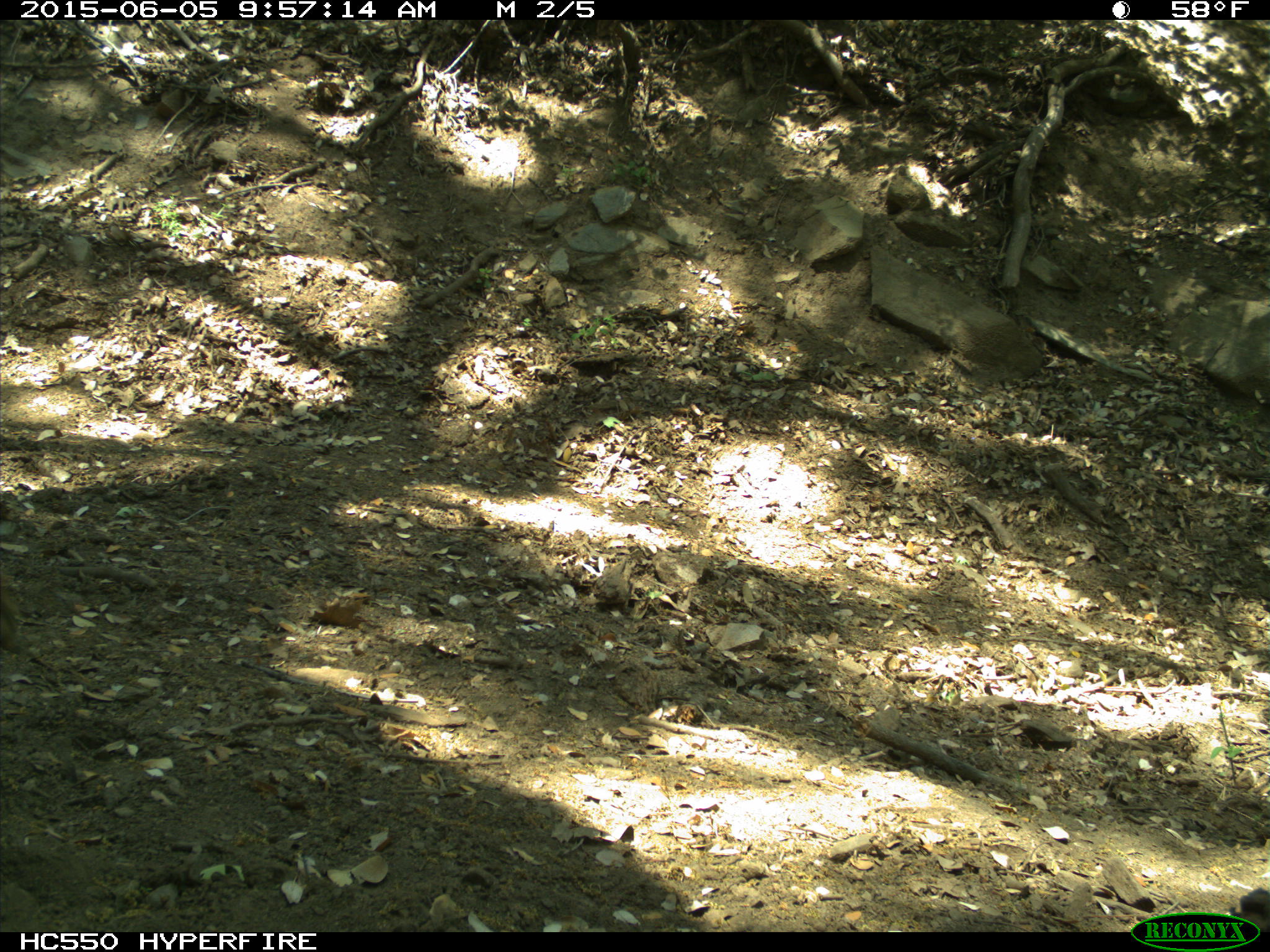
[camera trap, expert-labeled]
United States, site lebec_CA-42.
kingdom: Animalia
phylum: Chordata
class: Mammalia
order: Carnivora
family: Canidae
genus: Canis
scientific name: Canis latrans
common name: coyote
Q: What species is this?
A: Canis latrans (coyote).